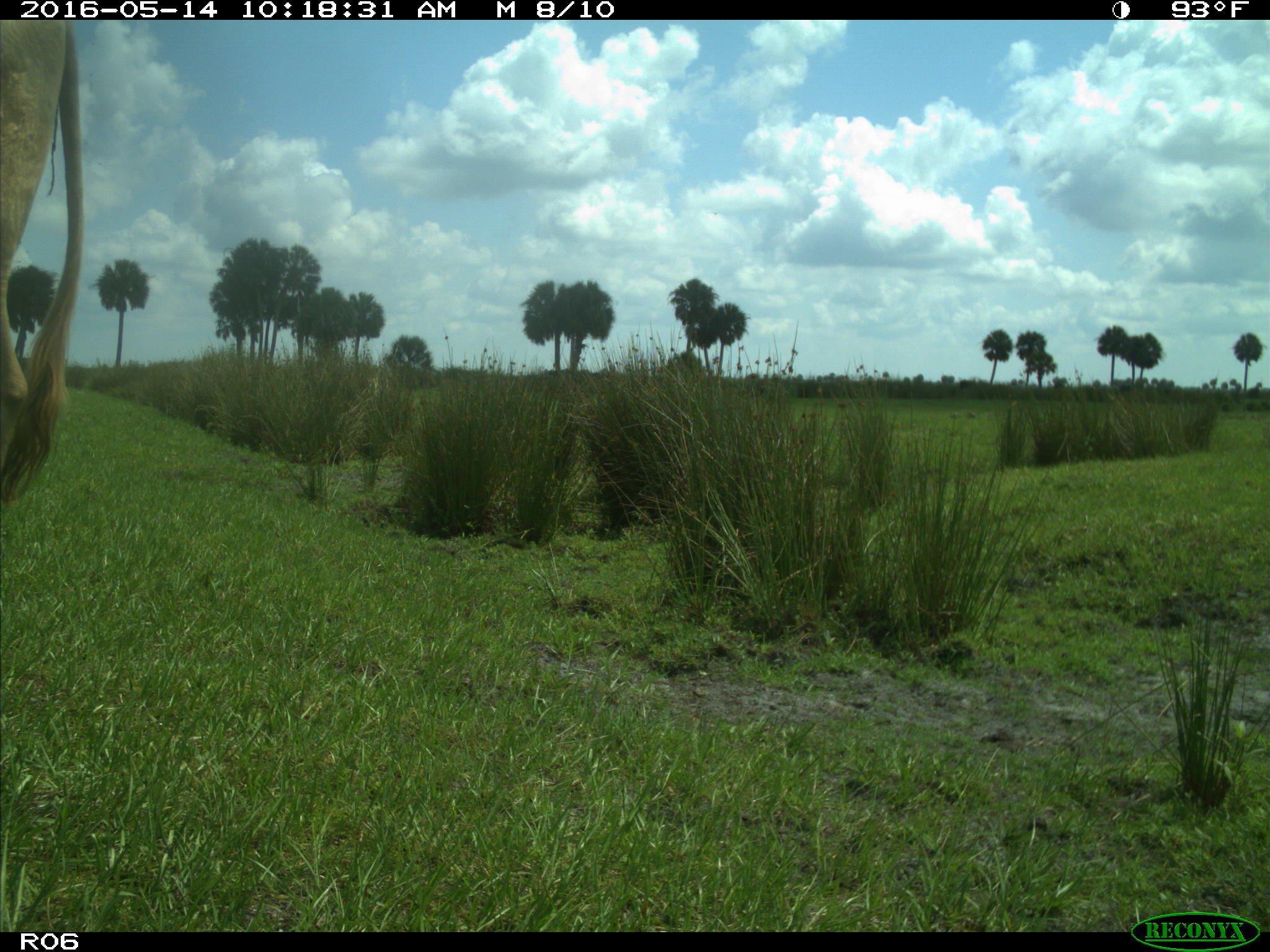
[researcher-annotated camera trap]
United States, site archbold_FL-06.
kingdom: Animalia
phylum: Chordata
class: Mammalia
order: Artiodactyla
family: Bovidae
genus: Bos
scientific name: Bos taurus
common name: domestic cow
Bos taurus (domestic cow).